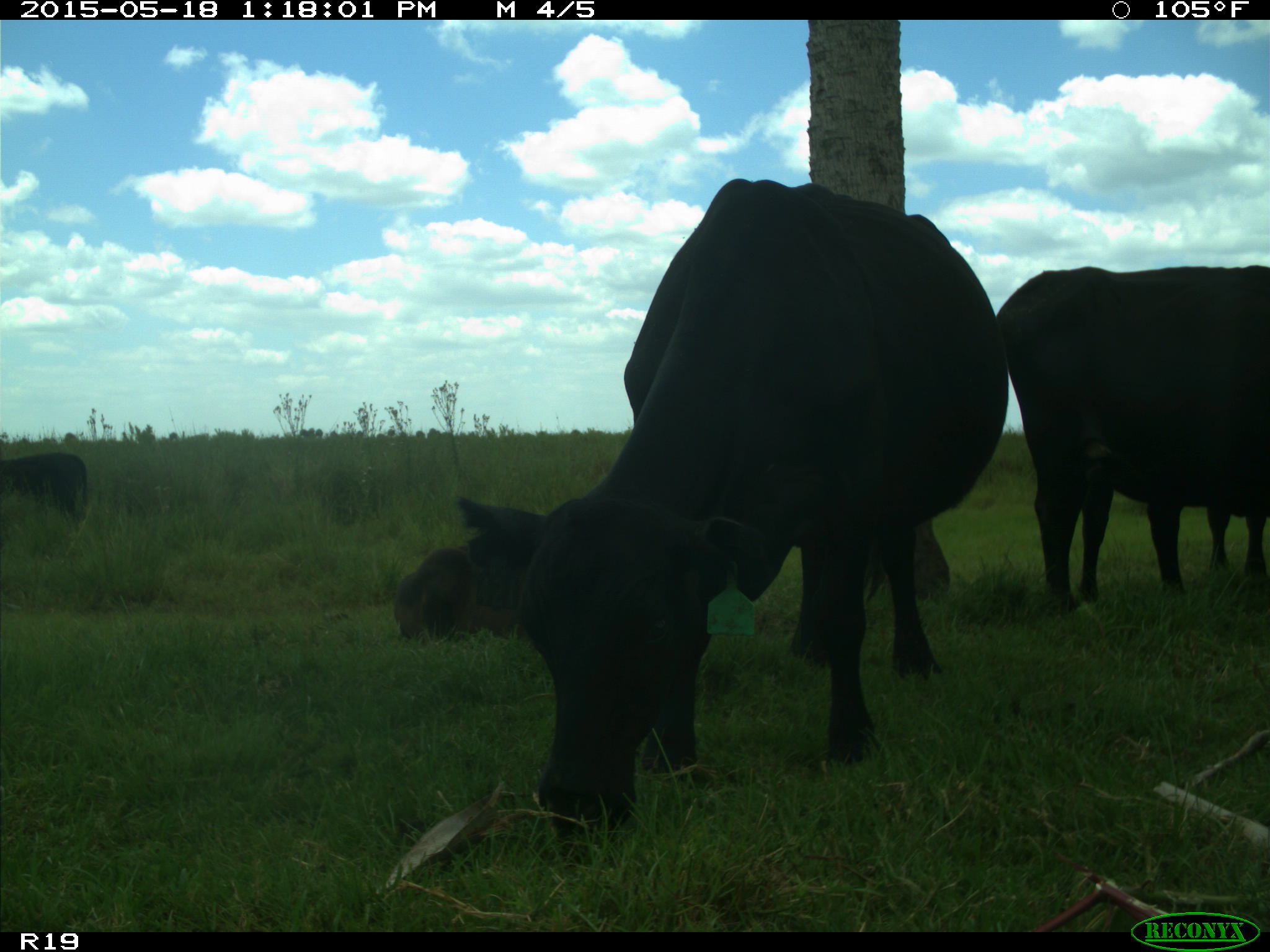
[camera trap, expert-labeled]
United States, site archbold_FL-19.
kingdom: Animalia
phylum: Chordata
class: Mammalia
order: Artiodactyla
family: Bovidae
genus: Bos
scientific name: Bos taurus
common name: domestic cow